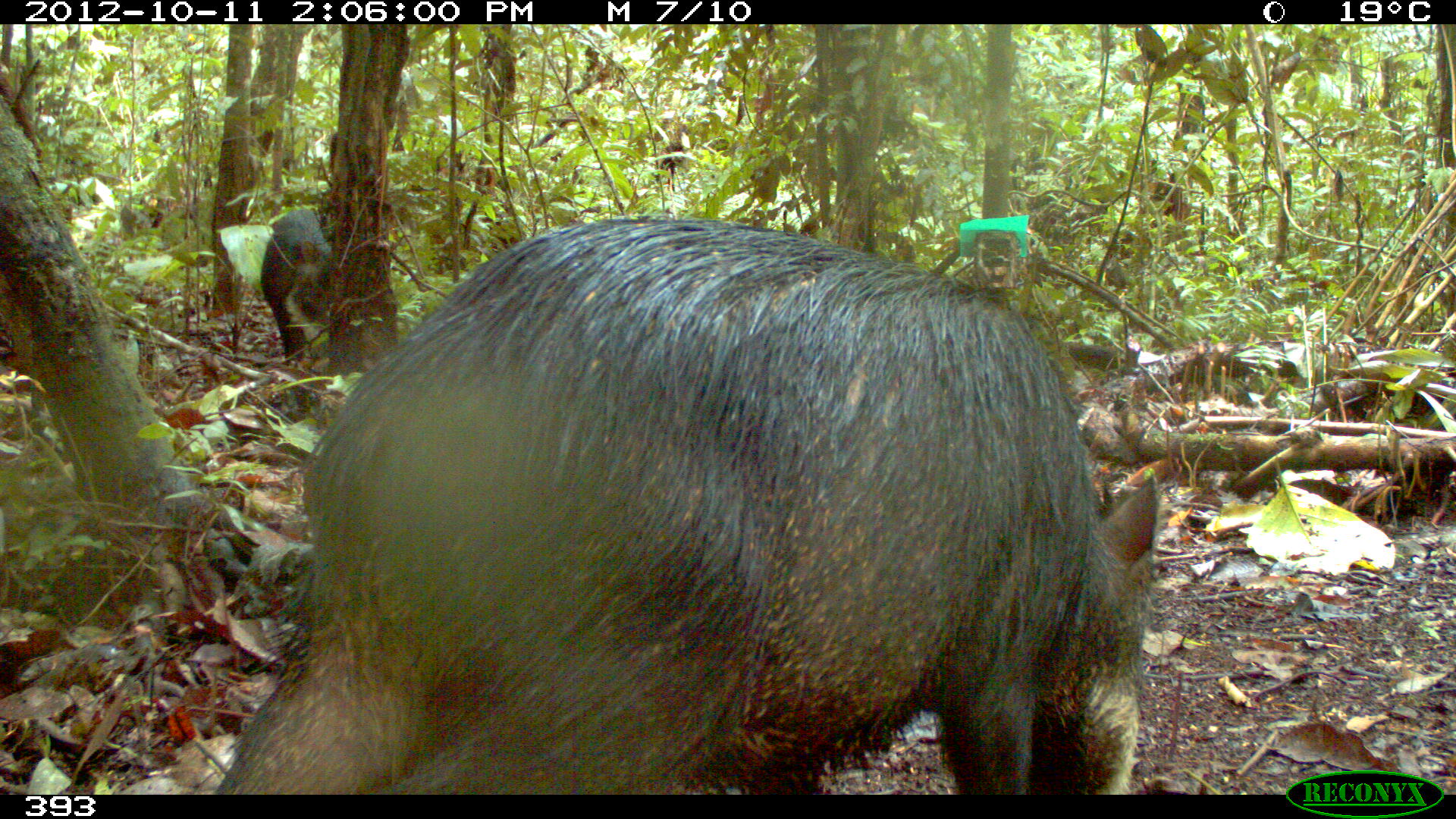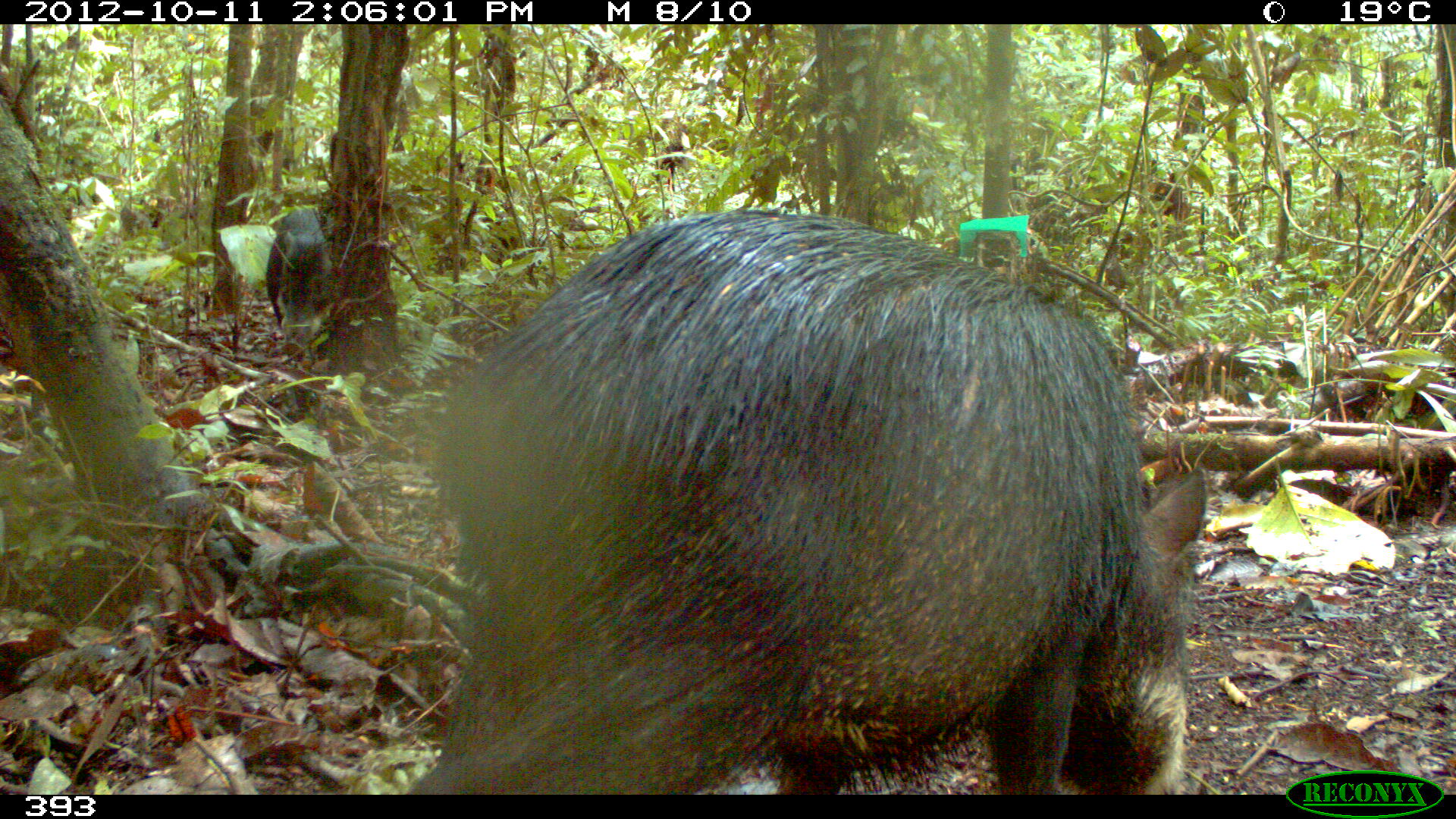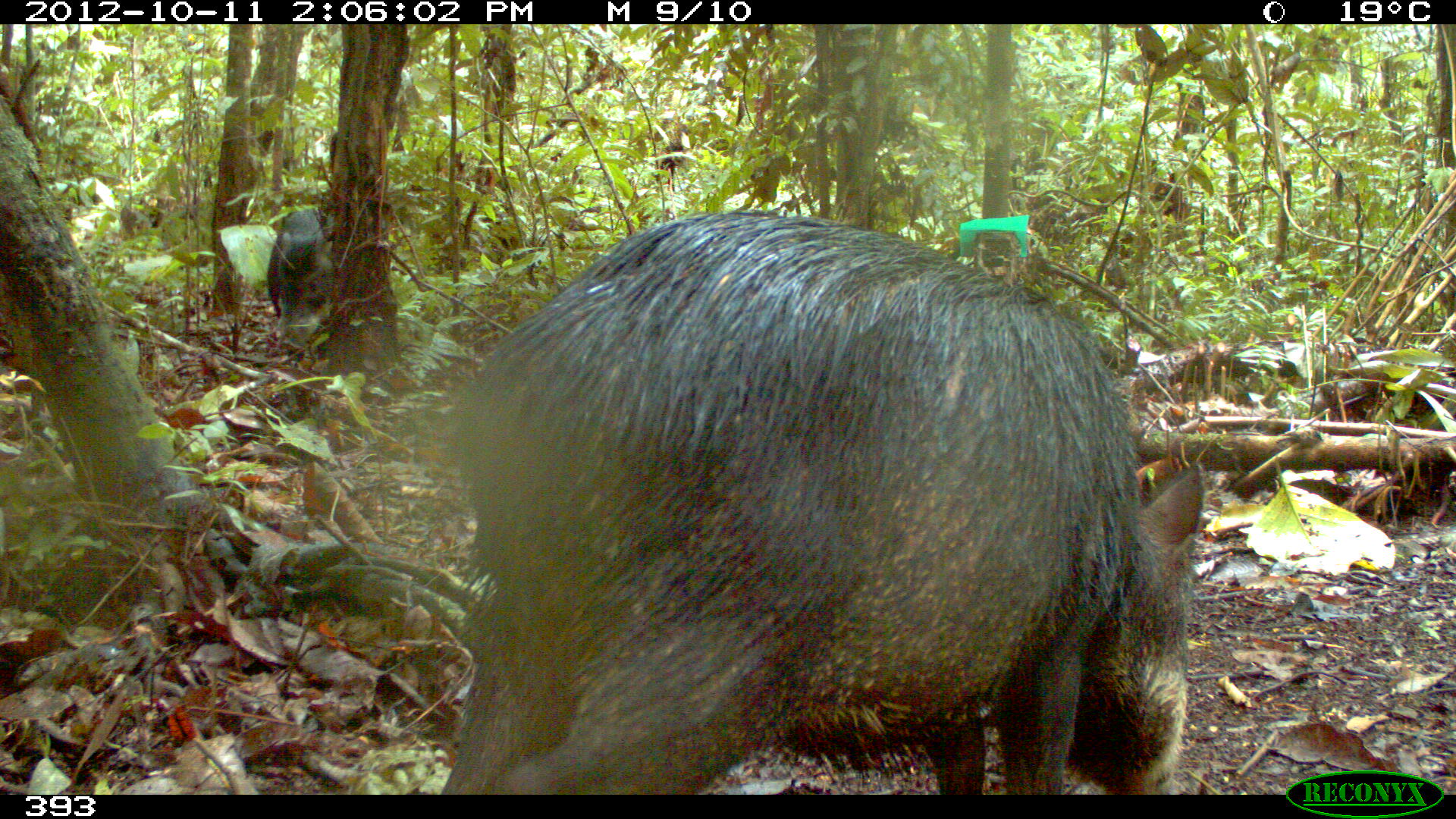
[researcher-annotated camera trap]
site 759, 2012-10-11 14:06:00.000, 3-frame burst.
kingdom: Animalia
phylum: Chordata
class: Mammalia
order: Artiodactyla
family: Tayassuidae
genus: Tayassu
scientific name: Tayassu pecari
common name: white-lipped peccary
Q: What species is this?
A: Tayassu pecari (white-lipped peccary).